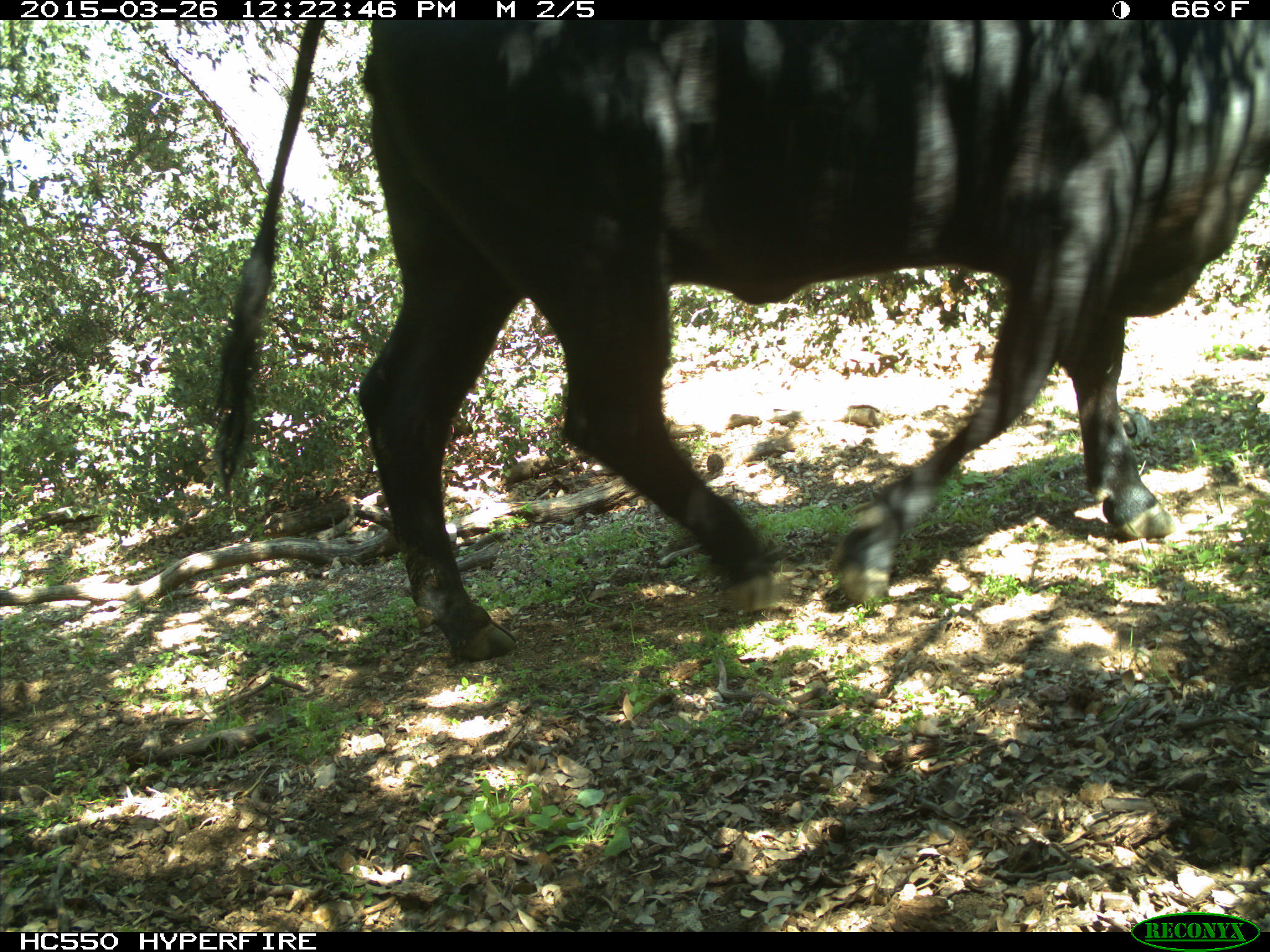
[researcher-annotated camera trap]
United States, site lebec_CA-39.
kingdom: Animalia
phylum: Chordata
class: Mammalia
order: Artiodactyla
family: Bovidae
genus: Bos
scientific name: Bos taurus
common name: domestic cow